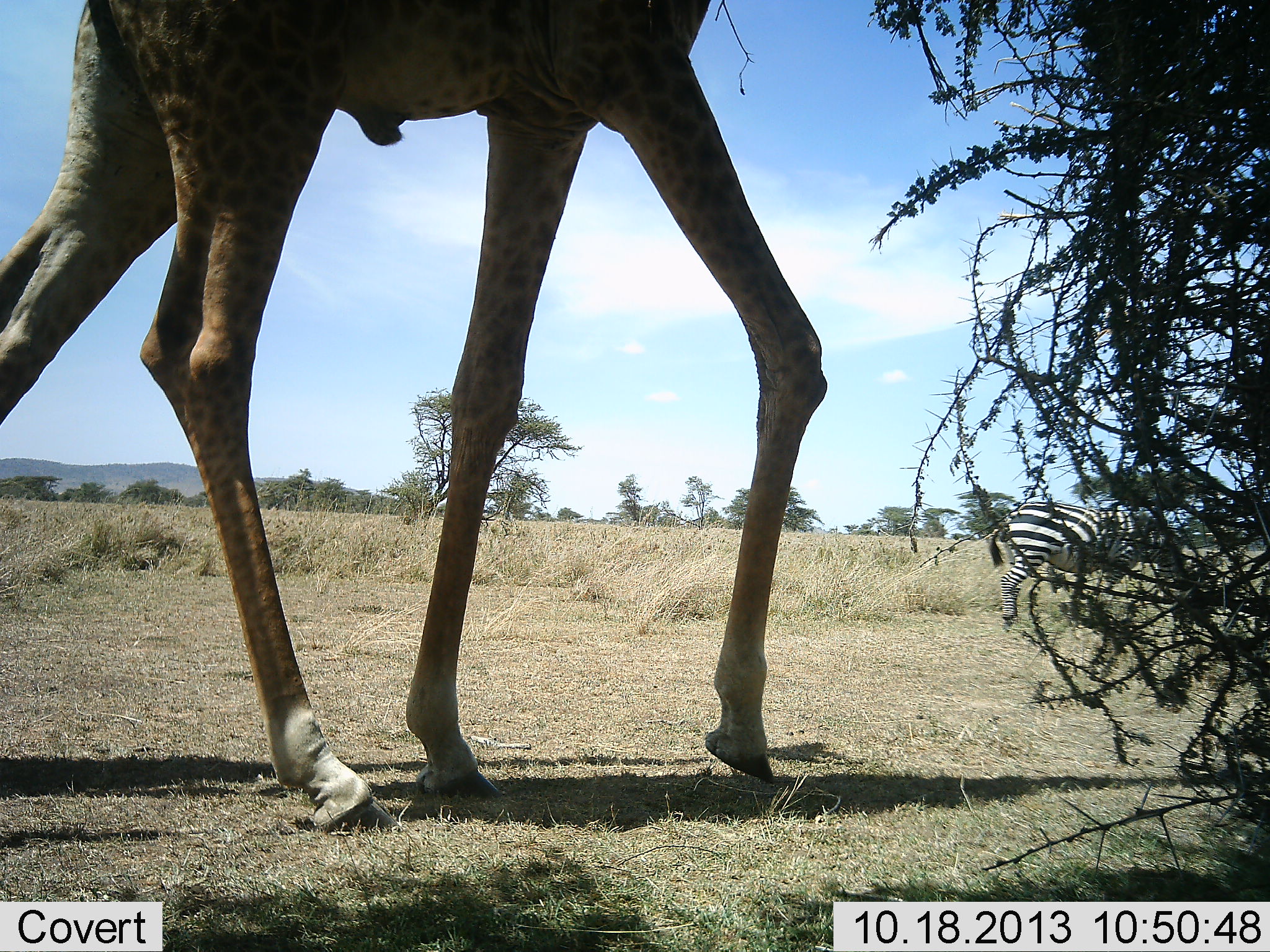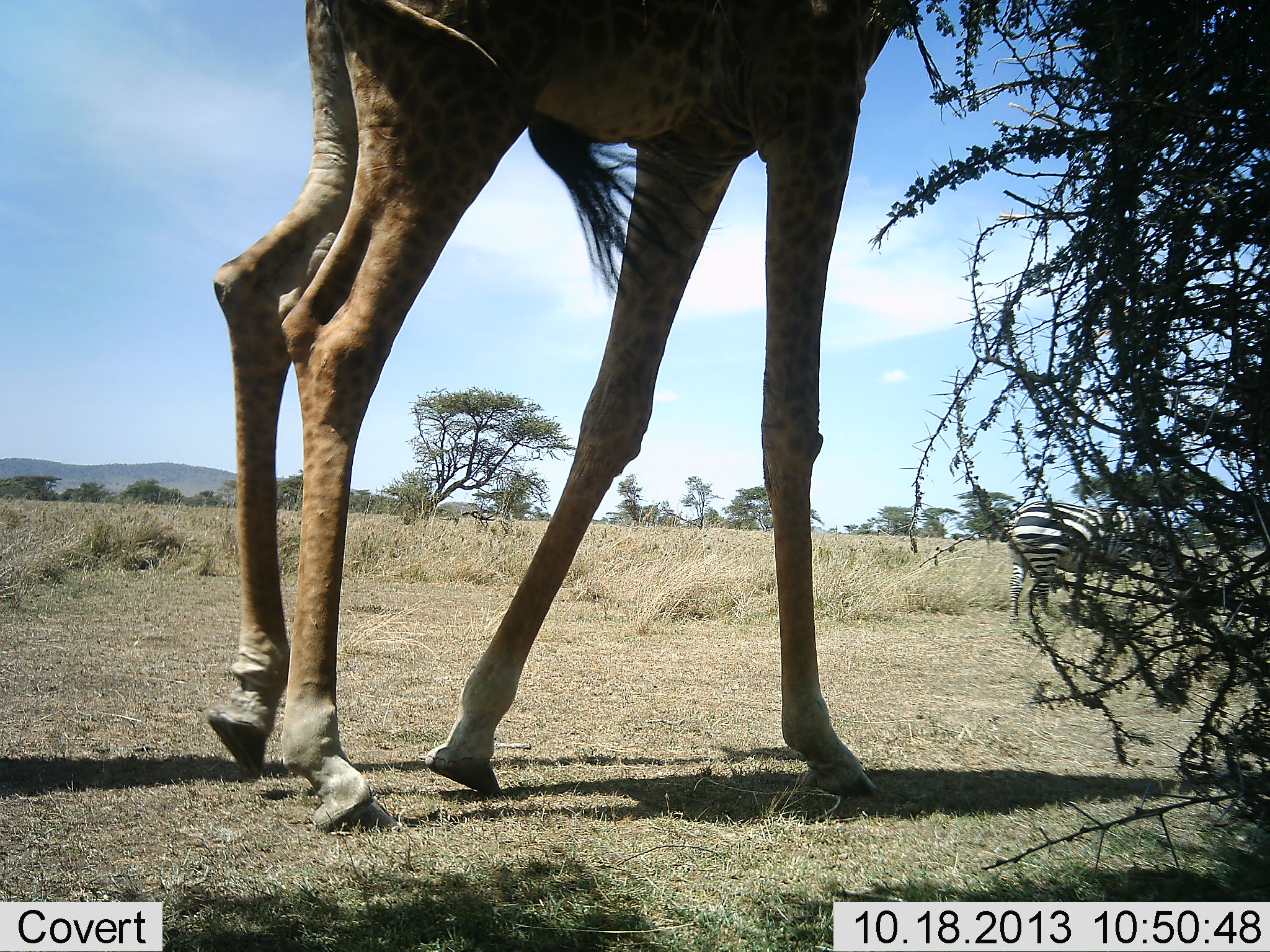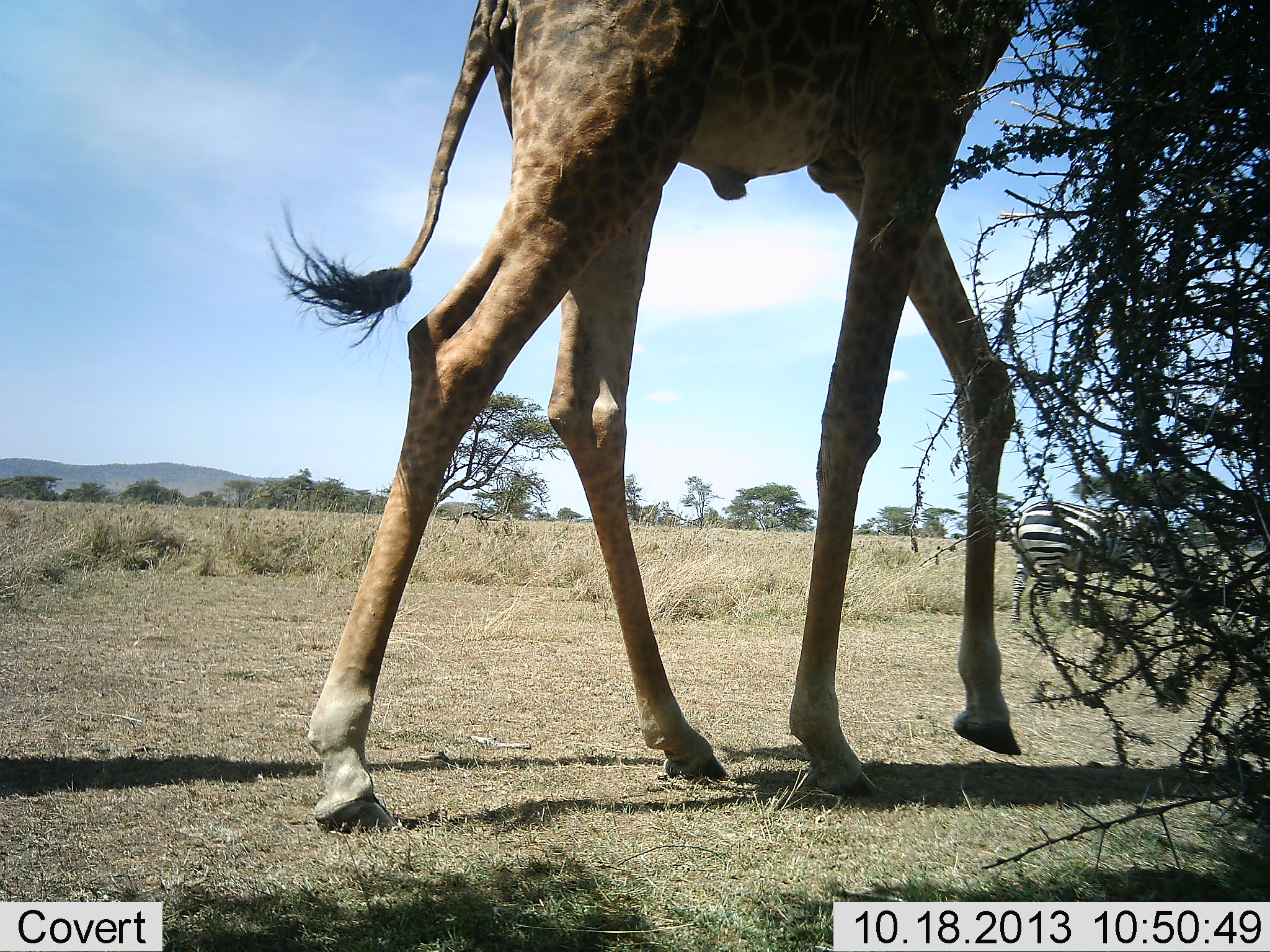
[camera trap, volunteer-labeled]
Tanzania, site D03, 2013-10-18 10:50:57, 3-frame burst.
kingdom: Animalia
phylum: Chordata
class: Mammalia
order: Artiodactyla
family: Giraffidae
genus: Giraffa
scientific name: Giraffa camelopardalis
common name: giraffe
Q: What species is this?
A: Giraffe (Giraffa camelopardalis).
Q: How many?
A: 1.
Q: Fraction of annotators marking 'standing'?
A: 28%.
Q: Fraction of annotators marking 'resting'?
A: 0%.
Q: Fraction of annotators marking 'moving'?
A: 78%.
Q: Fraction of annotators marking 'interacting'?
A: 0%.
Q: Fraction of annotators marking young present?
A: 0%.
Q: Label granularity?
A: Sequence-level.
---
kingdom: Animalia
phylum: Chordata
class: Mammalia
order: Perissodactyla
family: Equidae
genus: Equus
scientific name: Equus quagga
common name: plains zebra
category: zebra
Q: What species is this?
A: Zebra (plains zebra) (Equus quagga).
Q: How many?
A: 1.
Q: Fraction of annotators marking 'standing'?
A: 50%.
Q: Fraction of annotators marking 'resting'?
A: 0%.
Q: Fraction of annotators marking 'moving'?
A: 30%.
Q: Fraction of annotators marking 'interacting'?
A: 0%.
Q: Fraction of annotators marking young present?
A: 0%.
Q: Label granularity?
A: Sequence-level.